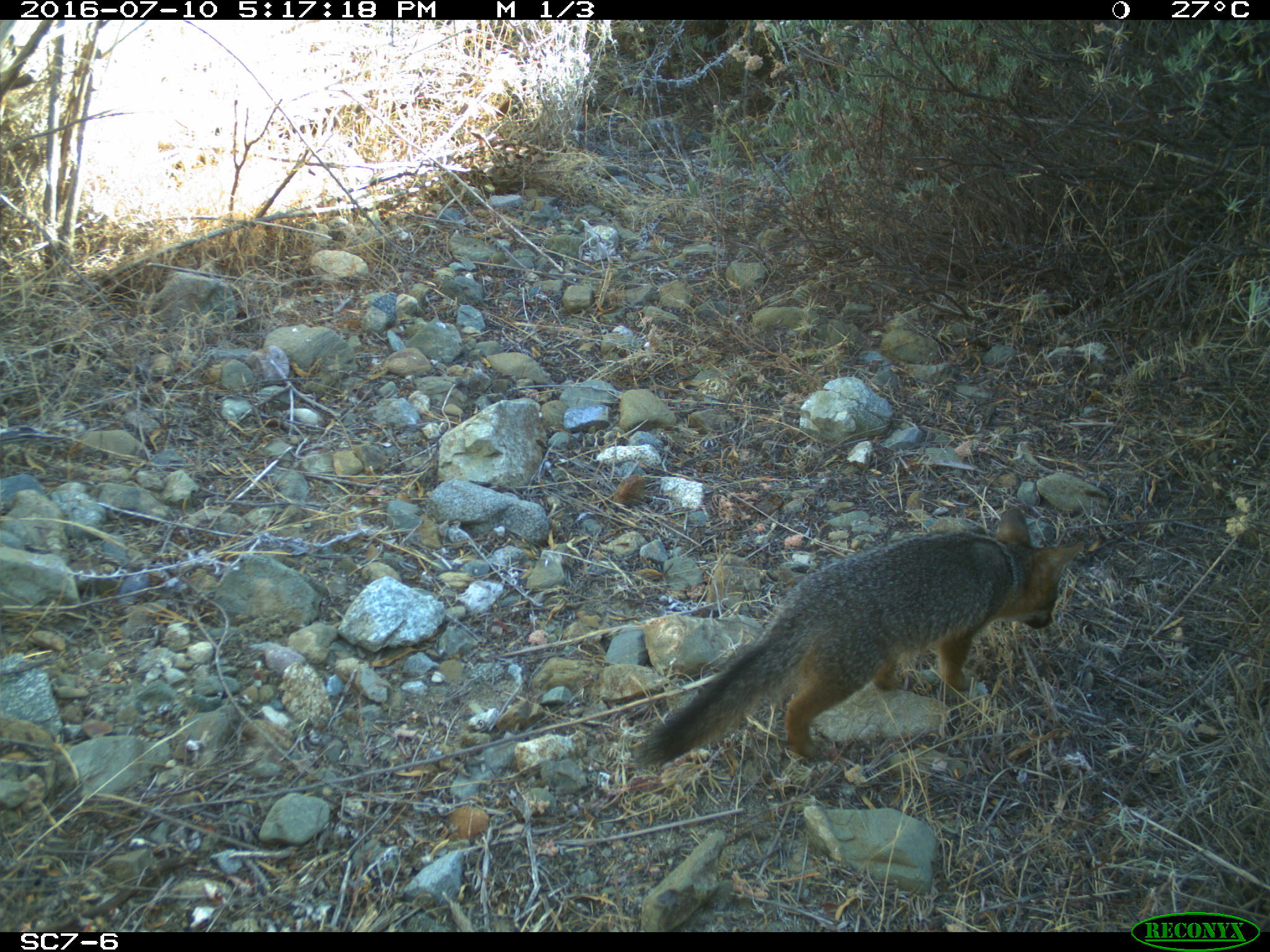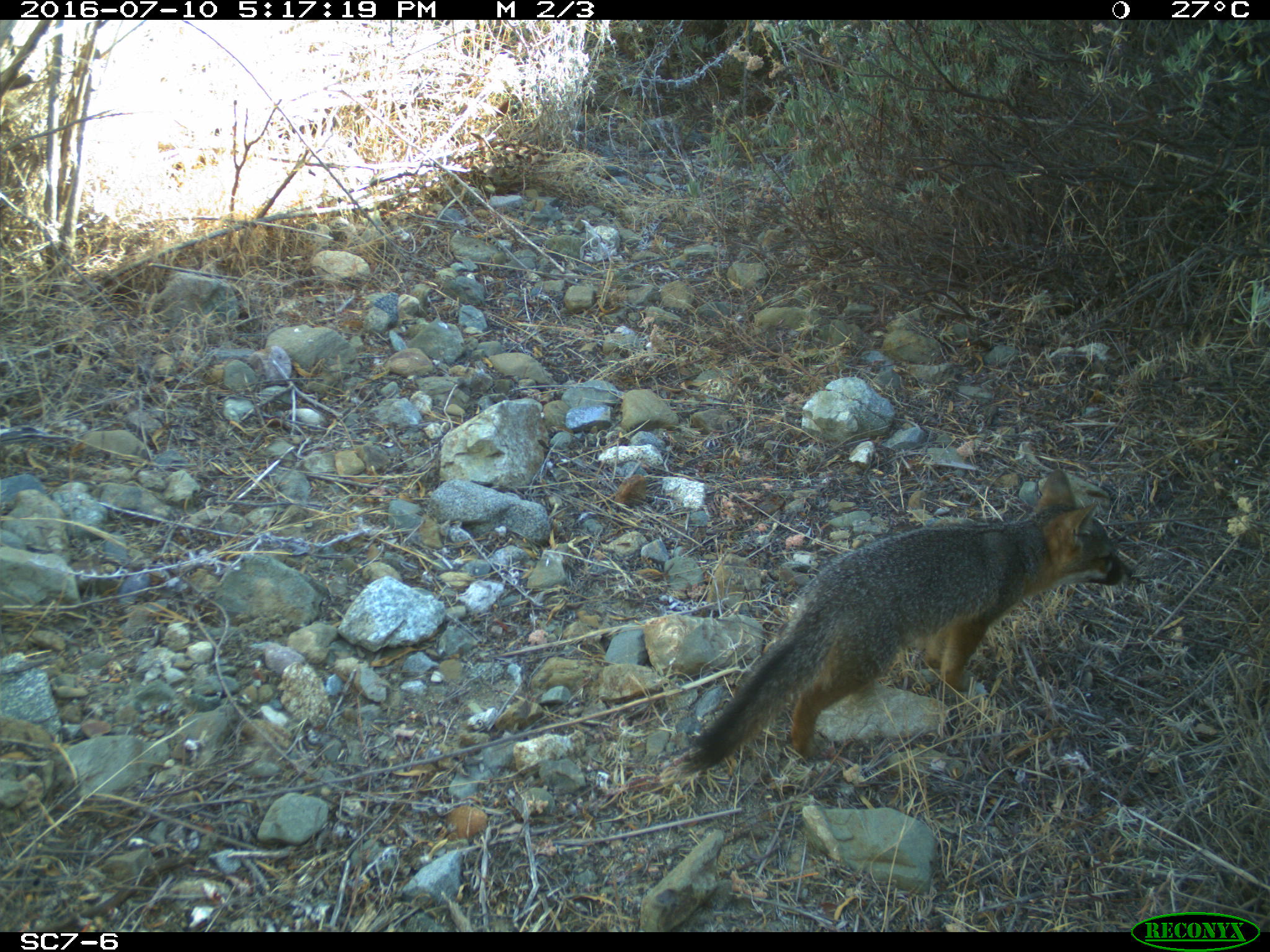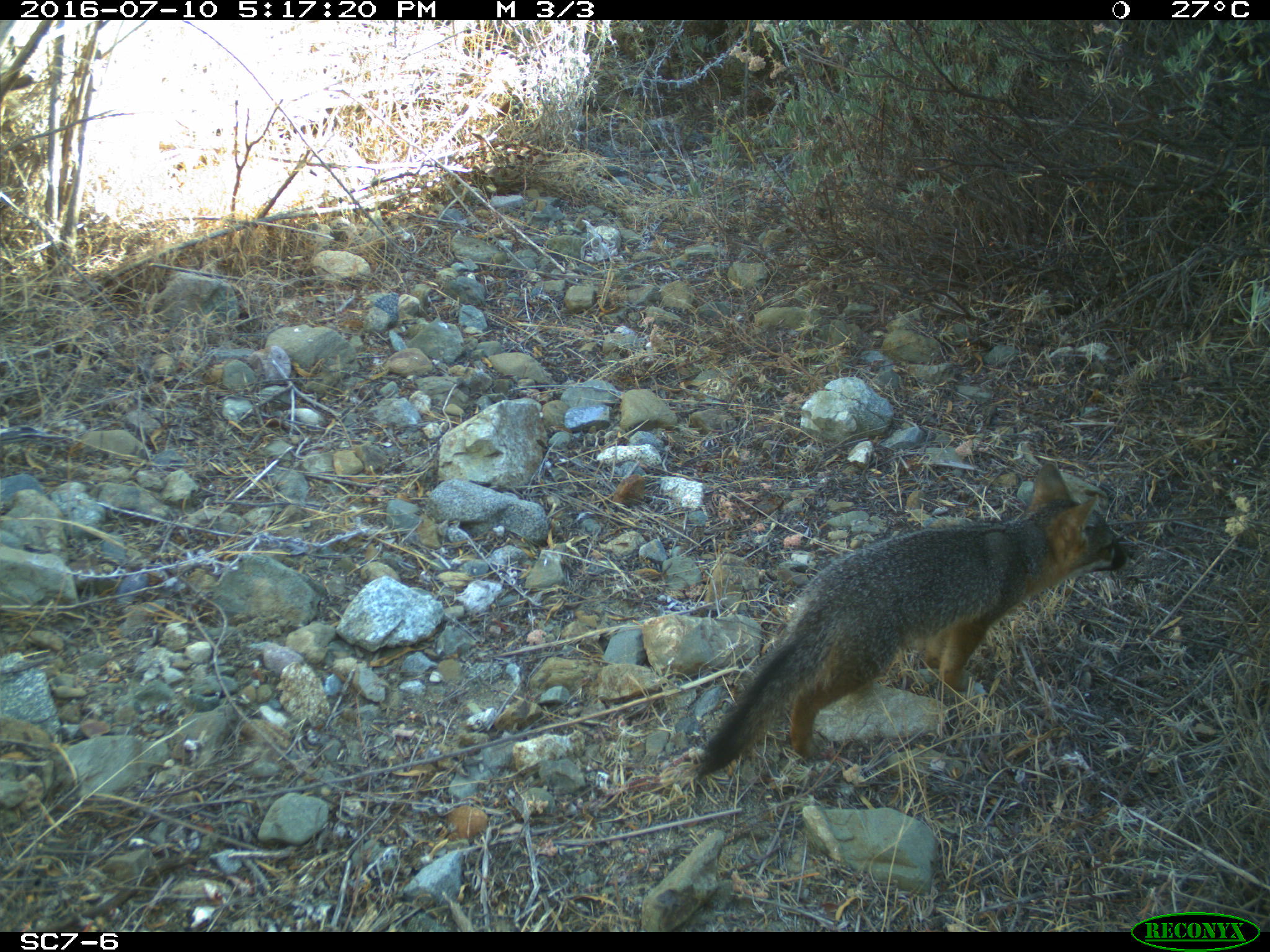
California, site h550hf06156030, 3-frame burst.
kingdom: Animalia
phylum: Chordata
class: Mammalia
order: Carnivora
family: Canidae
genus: Urocyon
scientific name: Urocyon littoralis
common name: island fox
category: fox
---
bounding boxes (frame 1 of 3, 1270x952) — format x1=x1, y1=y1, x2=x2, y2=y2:
fox: x1=633, y1=506, x2=1085, y2=767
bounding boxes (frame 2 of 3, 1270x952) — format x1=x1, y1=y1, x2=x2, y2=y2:
fox: x1=680, y1=467, x2=1134, y2=778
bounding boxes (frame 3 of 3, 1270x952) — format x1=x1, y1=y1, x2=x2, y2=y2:
fox: x1=696, y1=459, x2=1129, y2=782